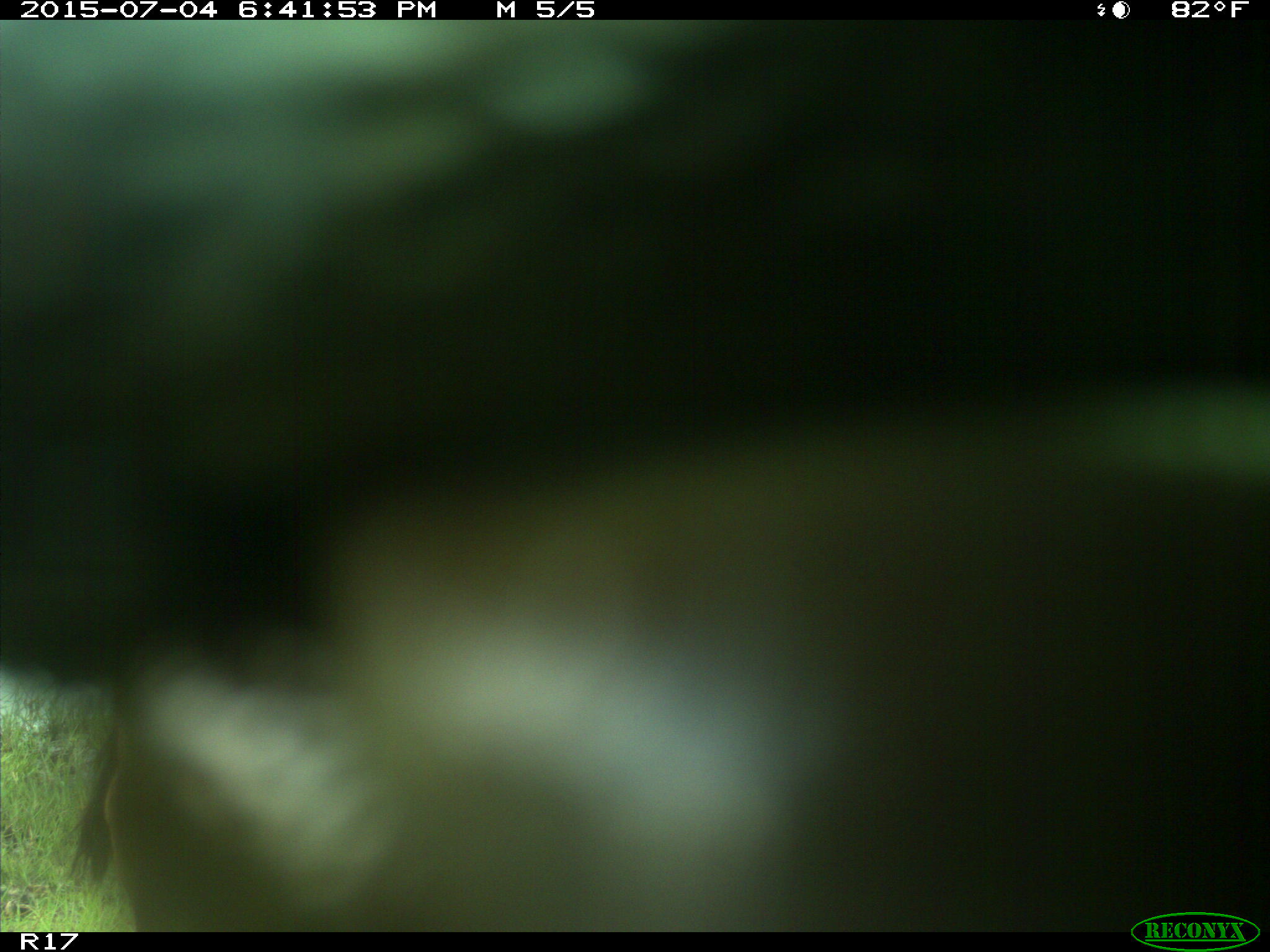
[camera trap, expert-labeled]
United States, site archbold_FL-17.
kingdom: Animalia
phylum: Chordata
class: Mammalia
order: Artiodactyla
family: Bovidae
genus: Bos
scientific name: Bos taurus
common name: domestic cow